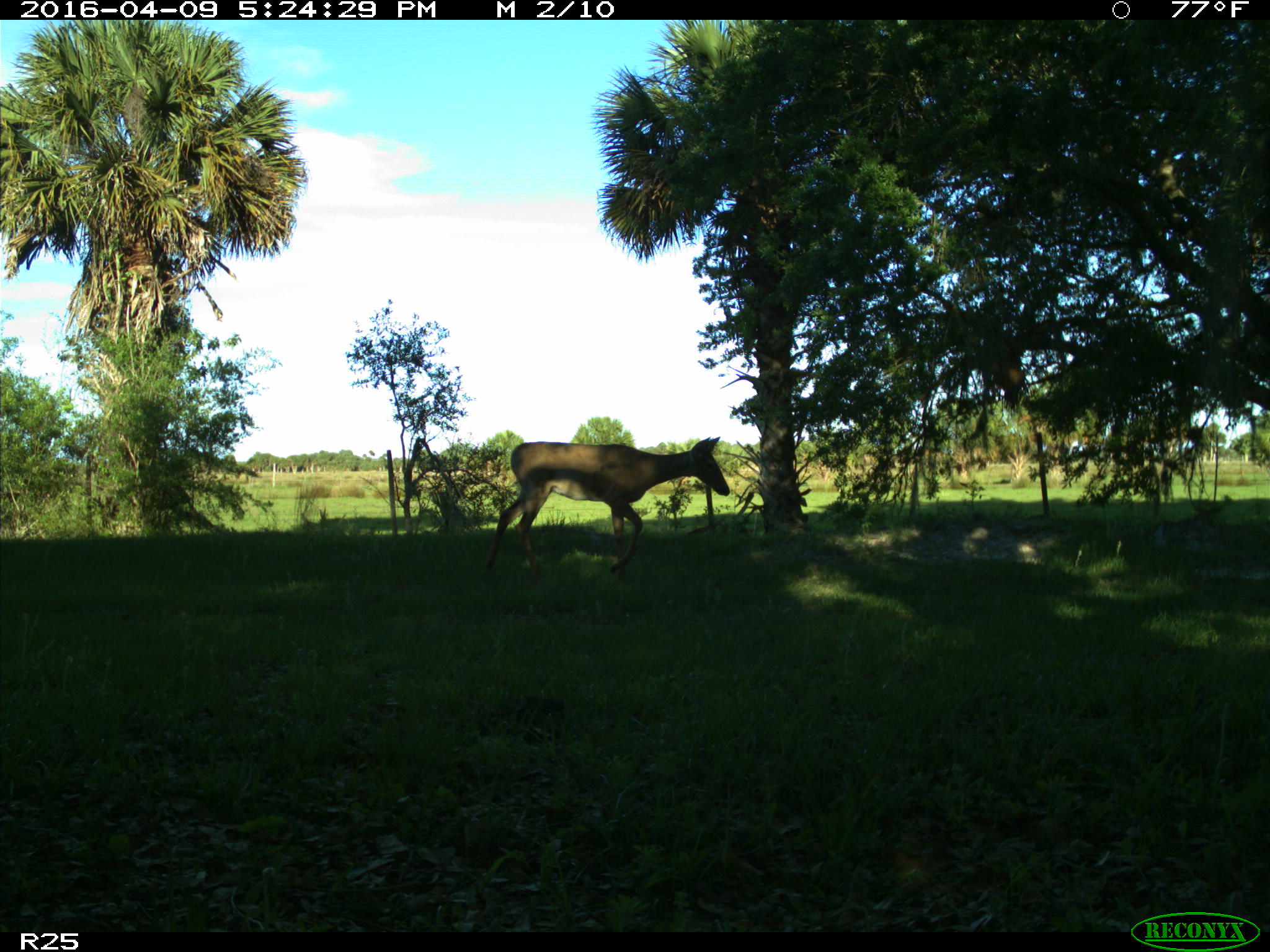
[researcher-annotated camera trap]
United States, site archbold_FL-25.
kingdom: Animalia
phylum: Chordata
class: Mammalia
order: Artiodactyla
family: Cervidae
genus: Odocoileus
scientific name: Odocoileus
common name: deer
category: unidentified deer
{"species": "unidentified deer (deer) (Odocoileus)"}